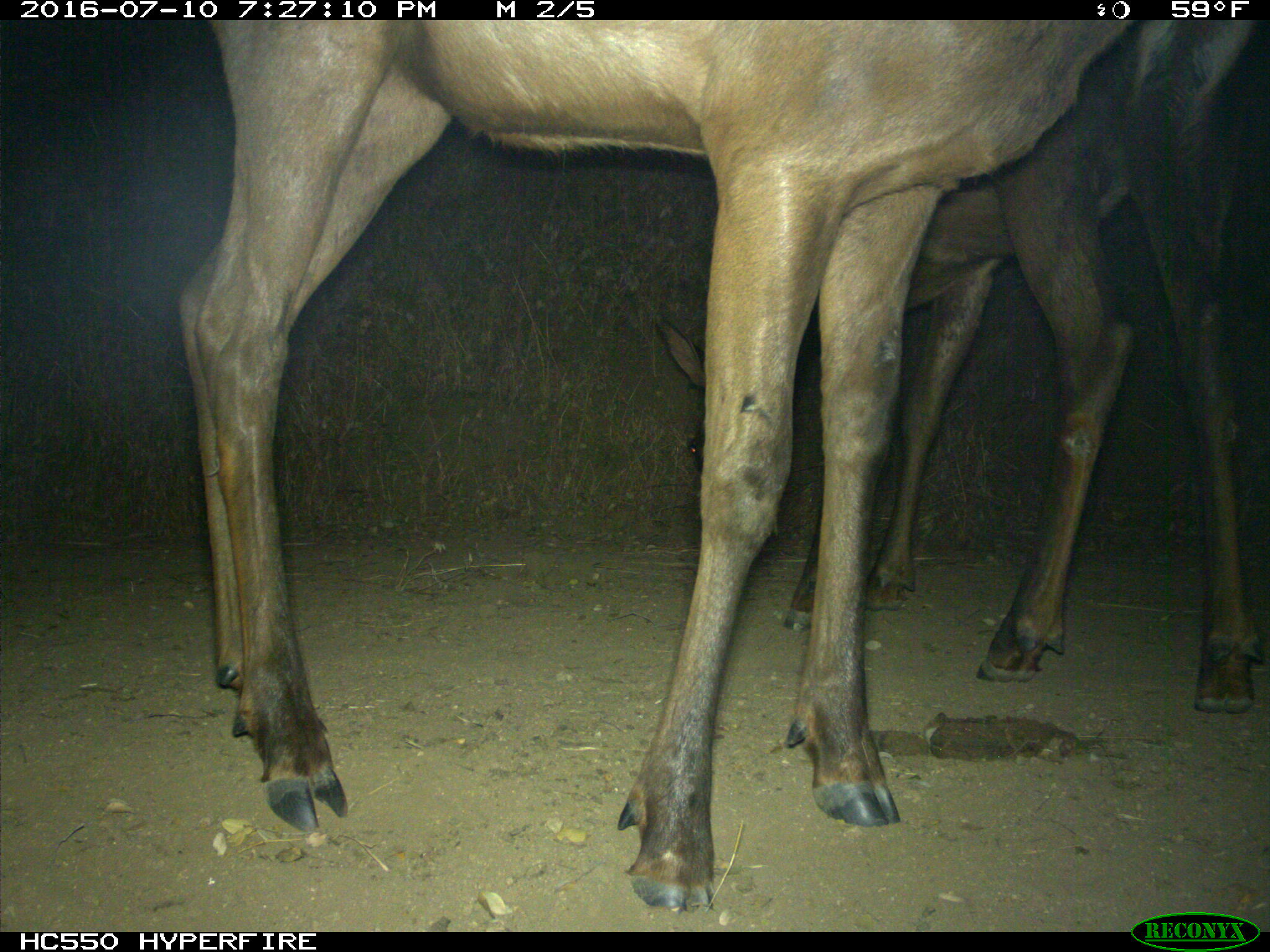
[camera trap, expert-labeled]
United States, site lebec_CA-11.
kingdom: Animalia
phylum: Chordata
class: Mammalia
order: Artiodactyla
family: Cervidae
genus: Cervus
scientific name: Cervus canadensis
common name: elk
Cervus canadensis (elk).